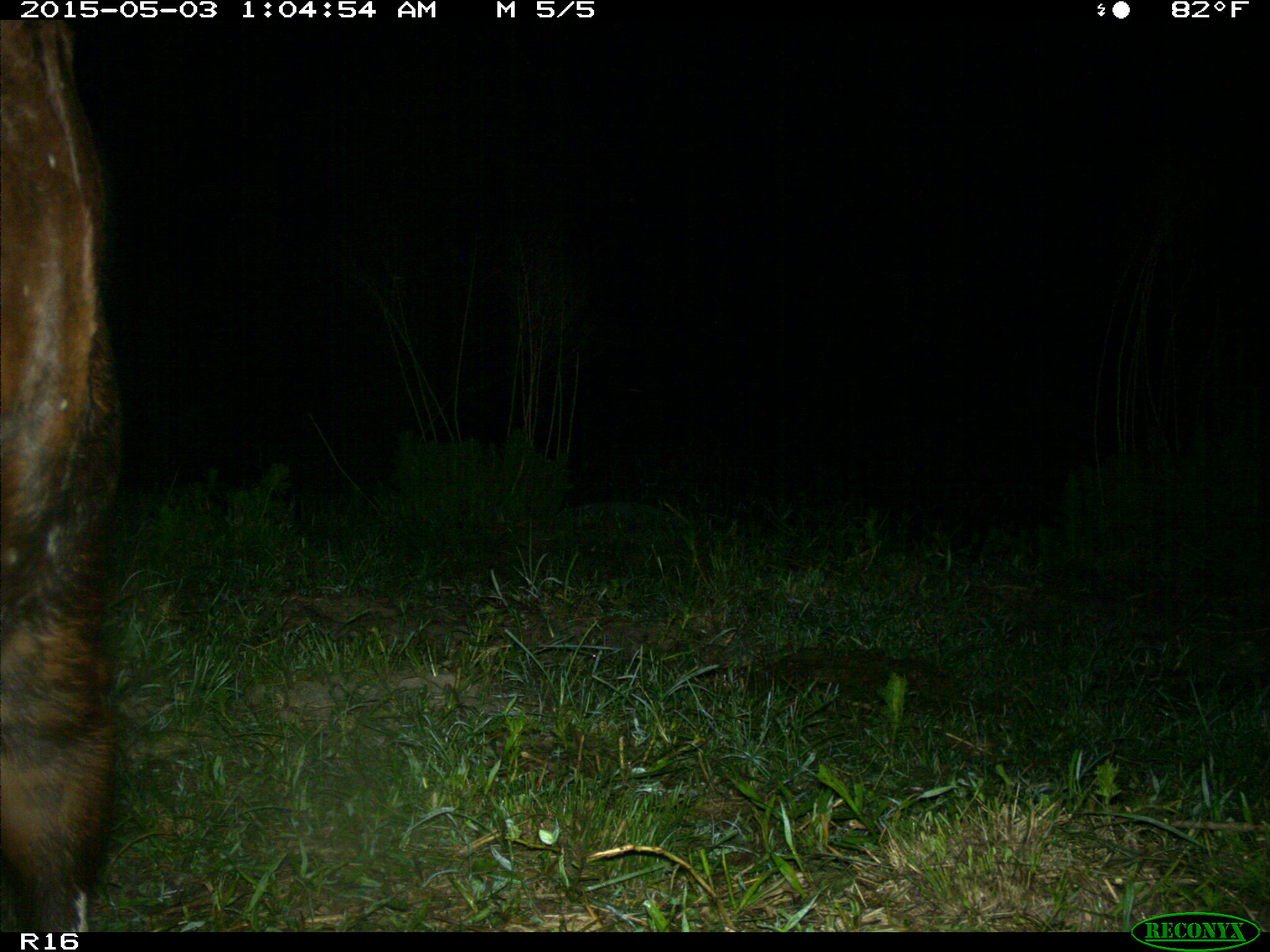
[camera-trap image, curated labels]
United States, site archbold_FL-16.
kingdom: Animalia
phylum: Chordata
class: Mammalia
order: Artiodactyla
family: Bovidae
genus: Bos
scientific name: Bos taurus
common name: domestic cow